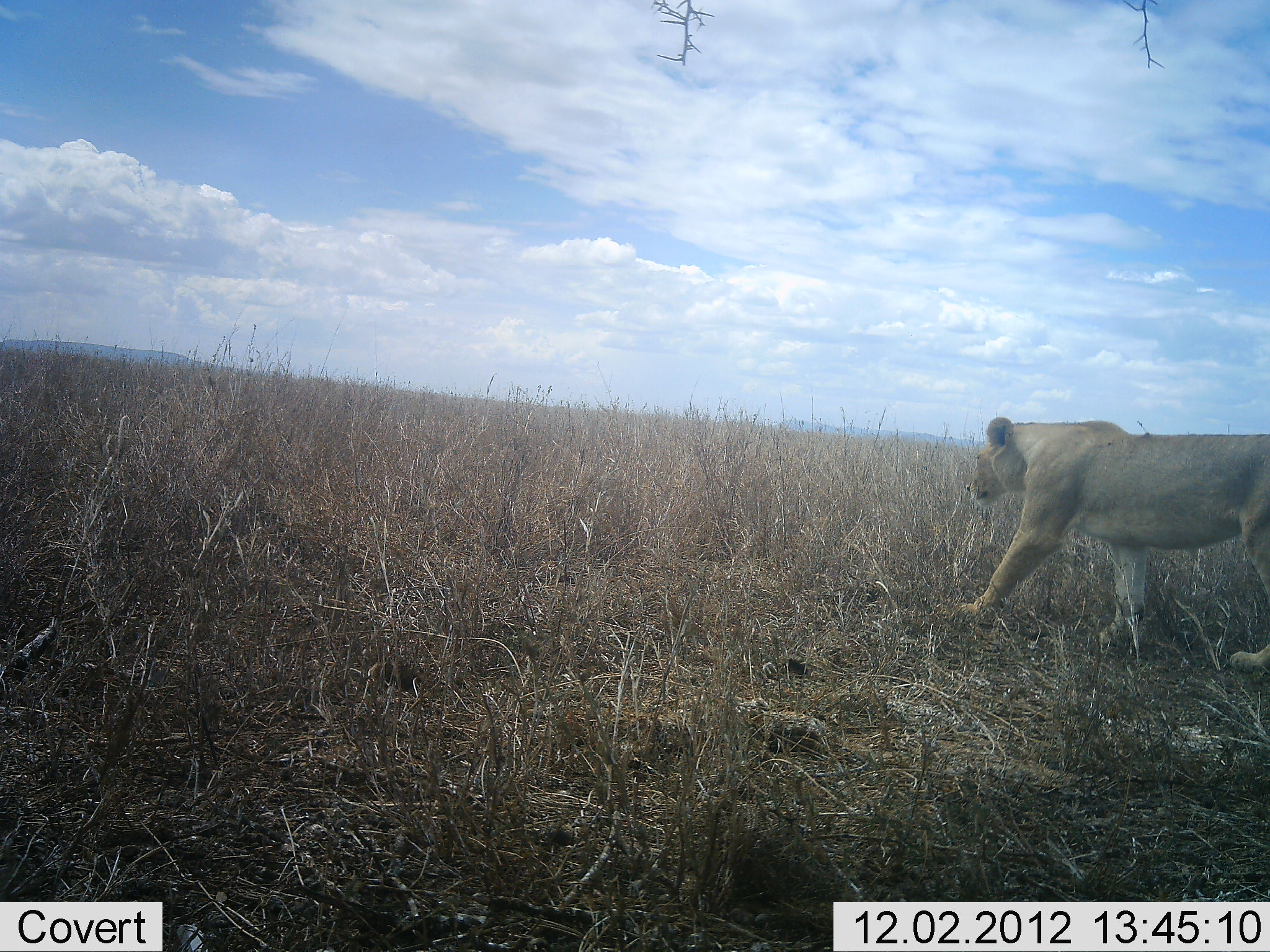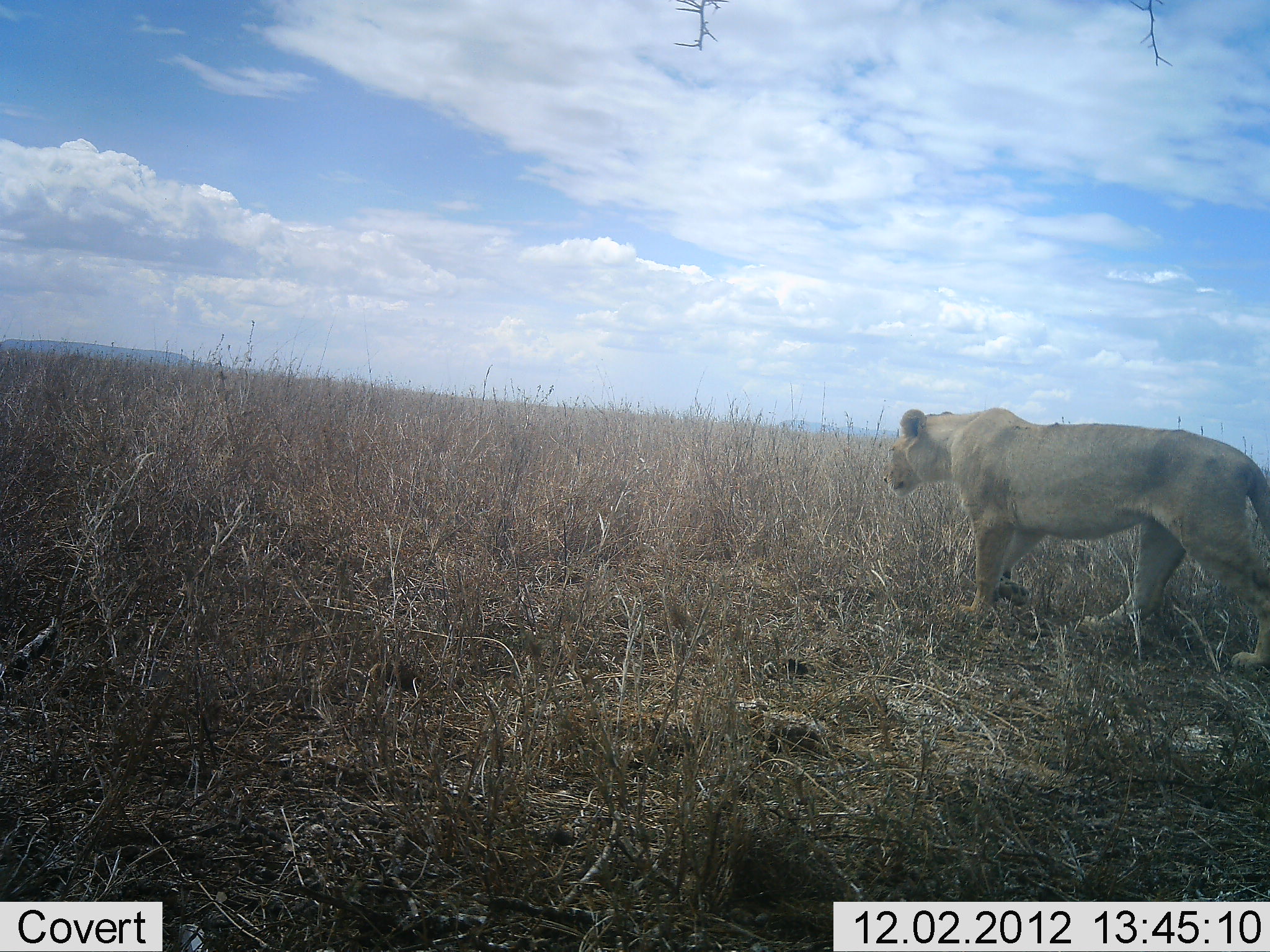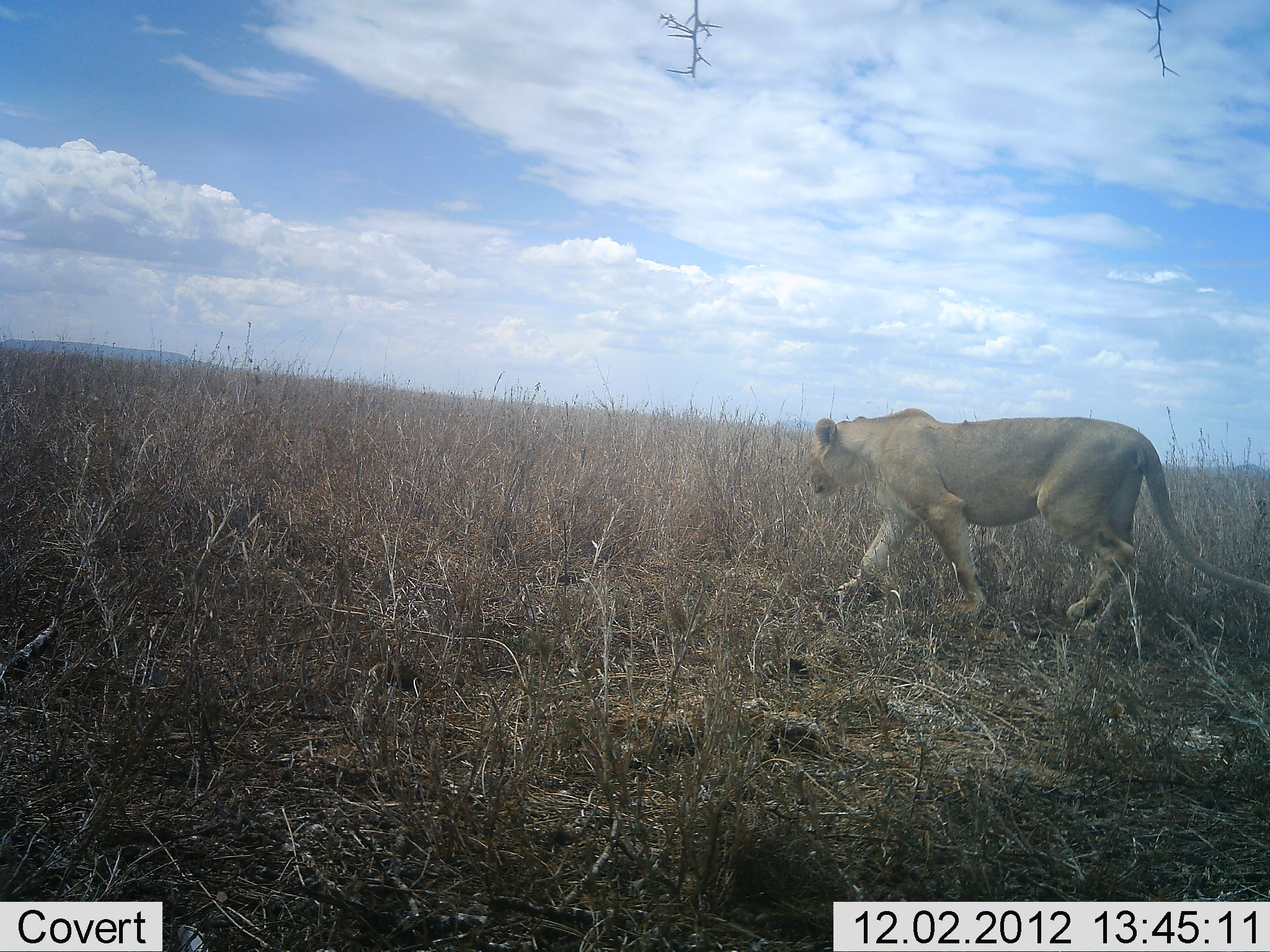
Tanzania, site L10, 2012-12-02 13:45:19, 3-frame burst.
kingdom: Animalia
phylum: Chordata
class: Mammalia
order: Carnivora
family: Felidae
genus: Panthera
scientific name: Panthera leo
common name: lion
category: lionfemale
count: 1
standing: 10%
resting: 0%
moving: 100%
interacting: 0%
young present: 0%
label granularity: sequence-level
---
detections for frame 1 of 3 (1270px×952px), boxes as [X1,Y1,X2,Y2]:
animal: [957,415,1269,678]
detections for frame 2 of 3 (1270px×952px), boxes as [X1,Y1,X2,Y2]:
animal: [882,406,1268,682]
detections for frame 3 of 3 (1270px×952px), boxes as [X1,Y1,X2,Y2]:
animal: [806,409,1270,650]